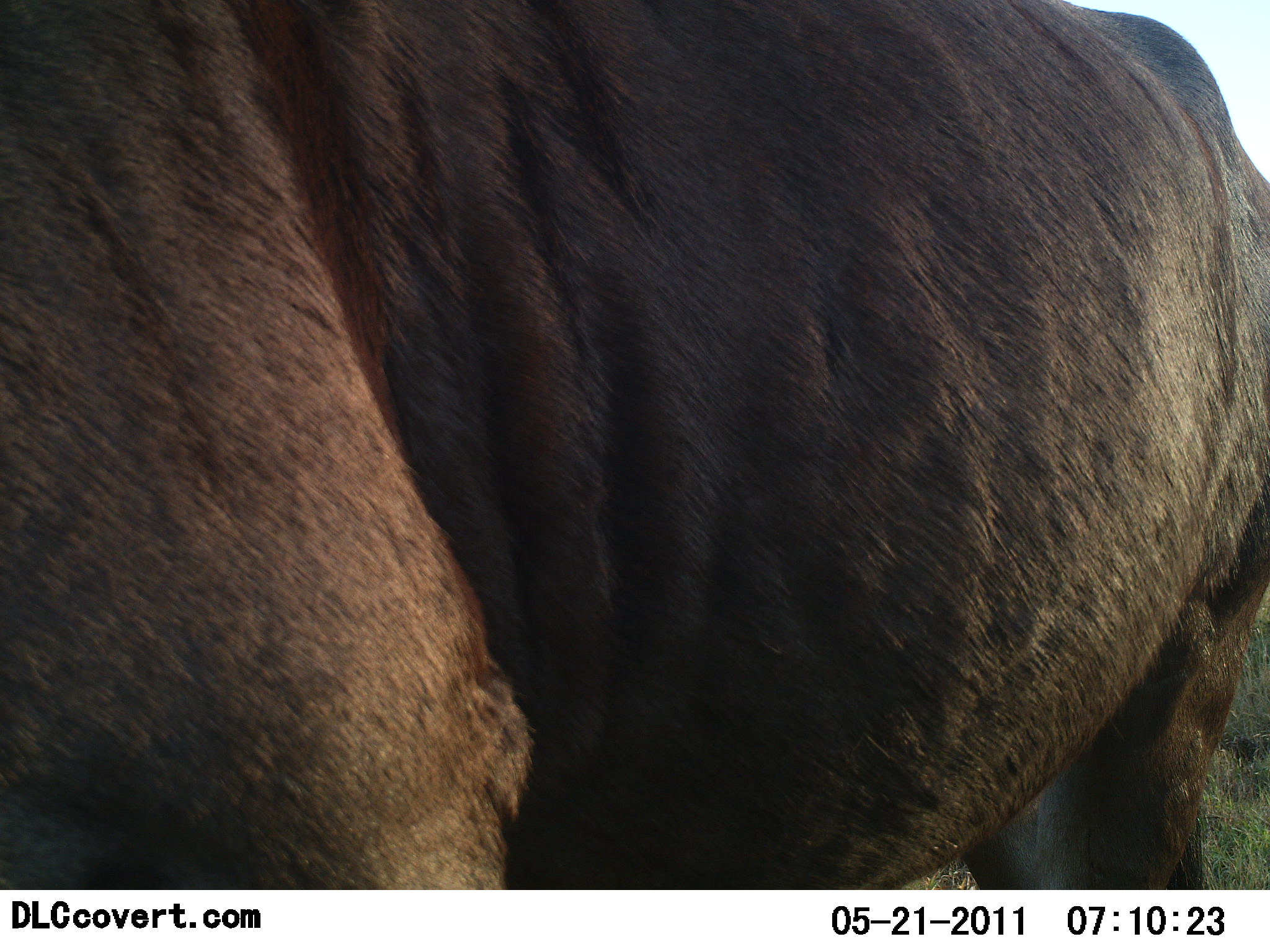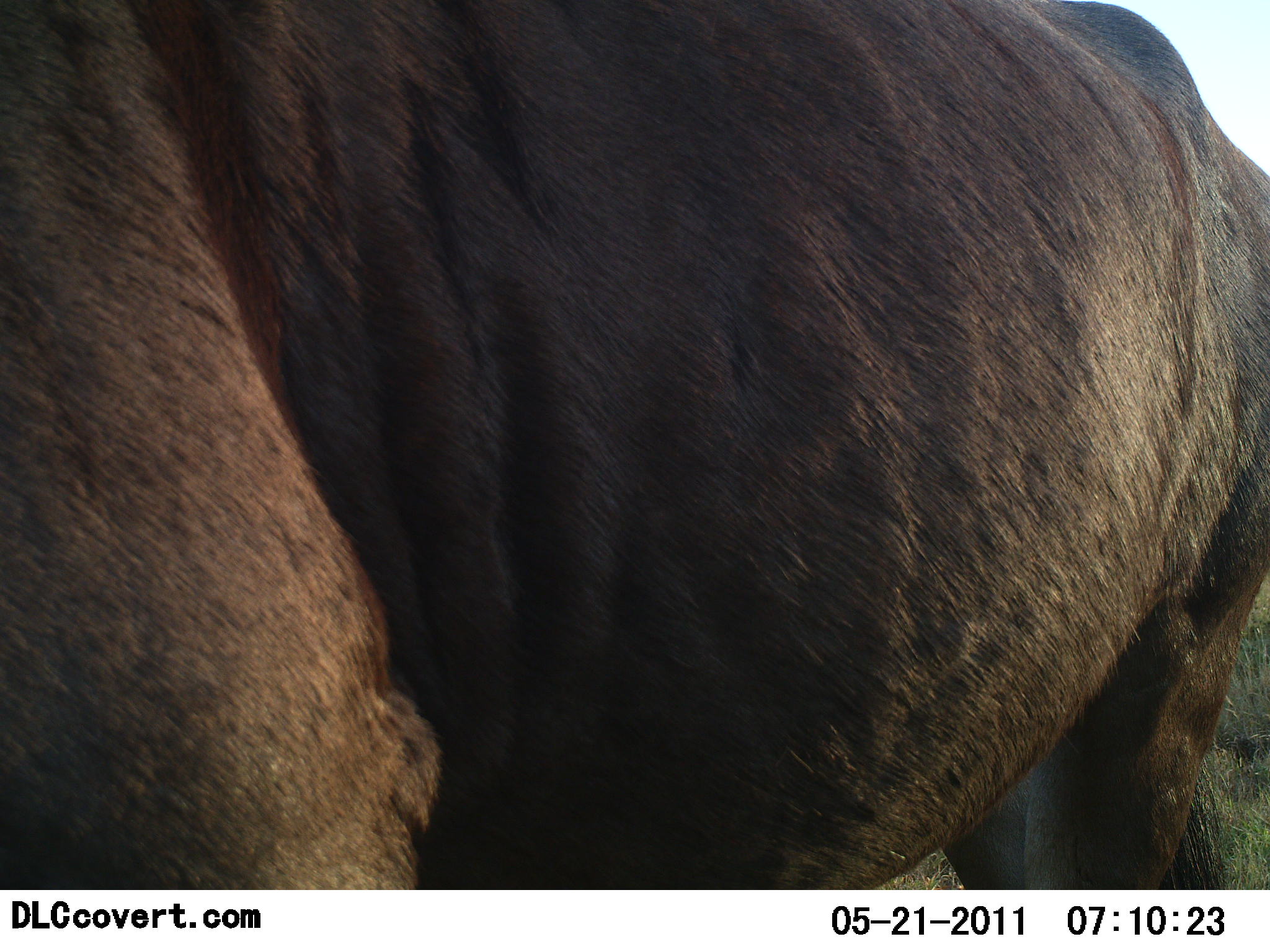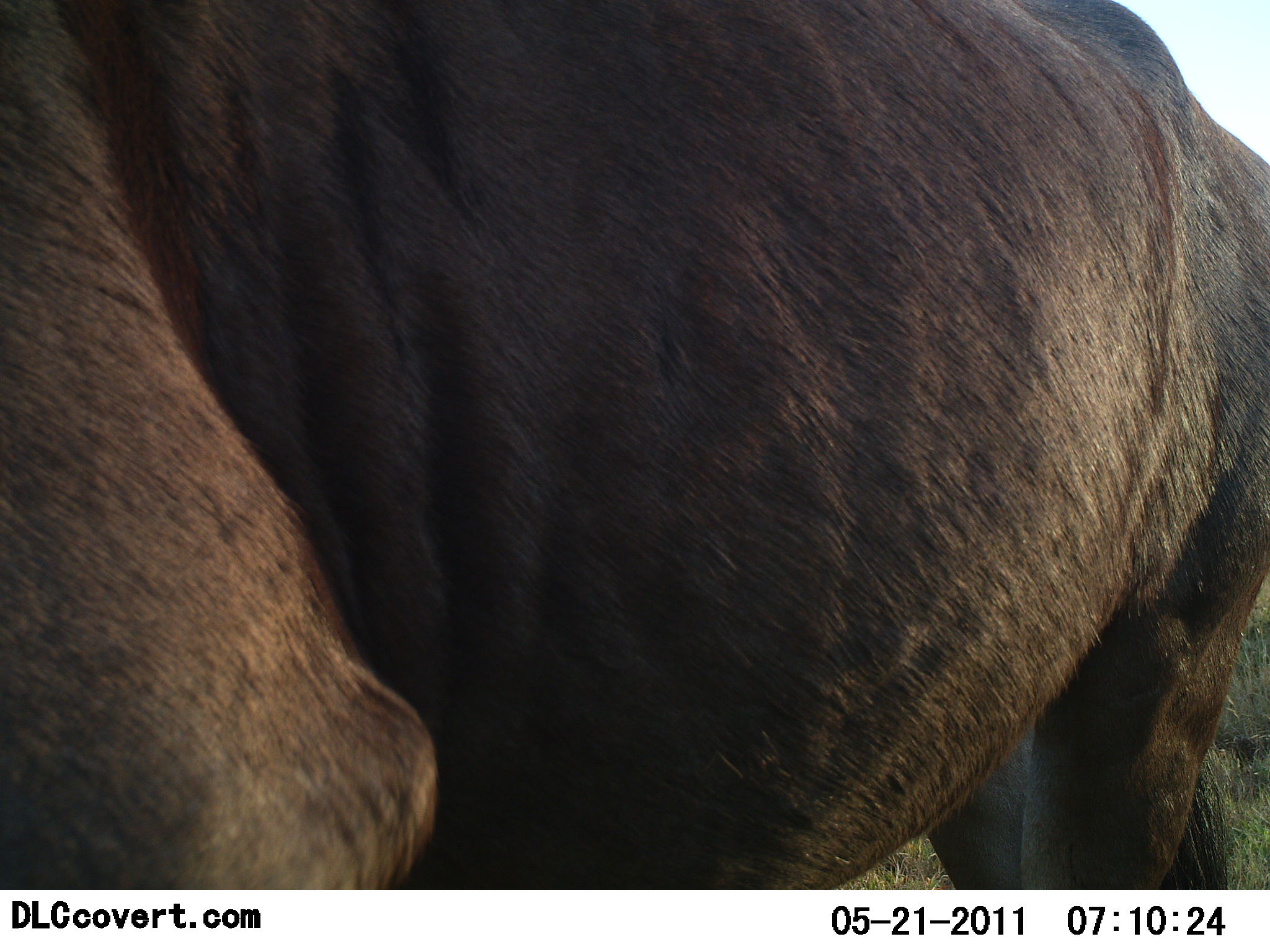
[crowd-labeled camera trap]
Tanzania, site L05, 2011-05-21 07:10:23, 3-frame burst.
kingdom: Animalia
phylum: Chordata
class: Mammalia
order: Artiodactyla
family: Bovidae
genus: Connochaetes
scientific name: Connochaetes taurinus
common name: blue wildebeest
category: wildebeest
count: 1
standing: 89%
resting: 0%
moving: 11%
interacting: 0%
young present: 0%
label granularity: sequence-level